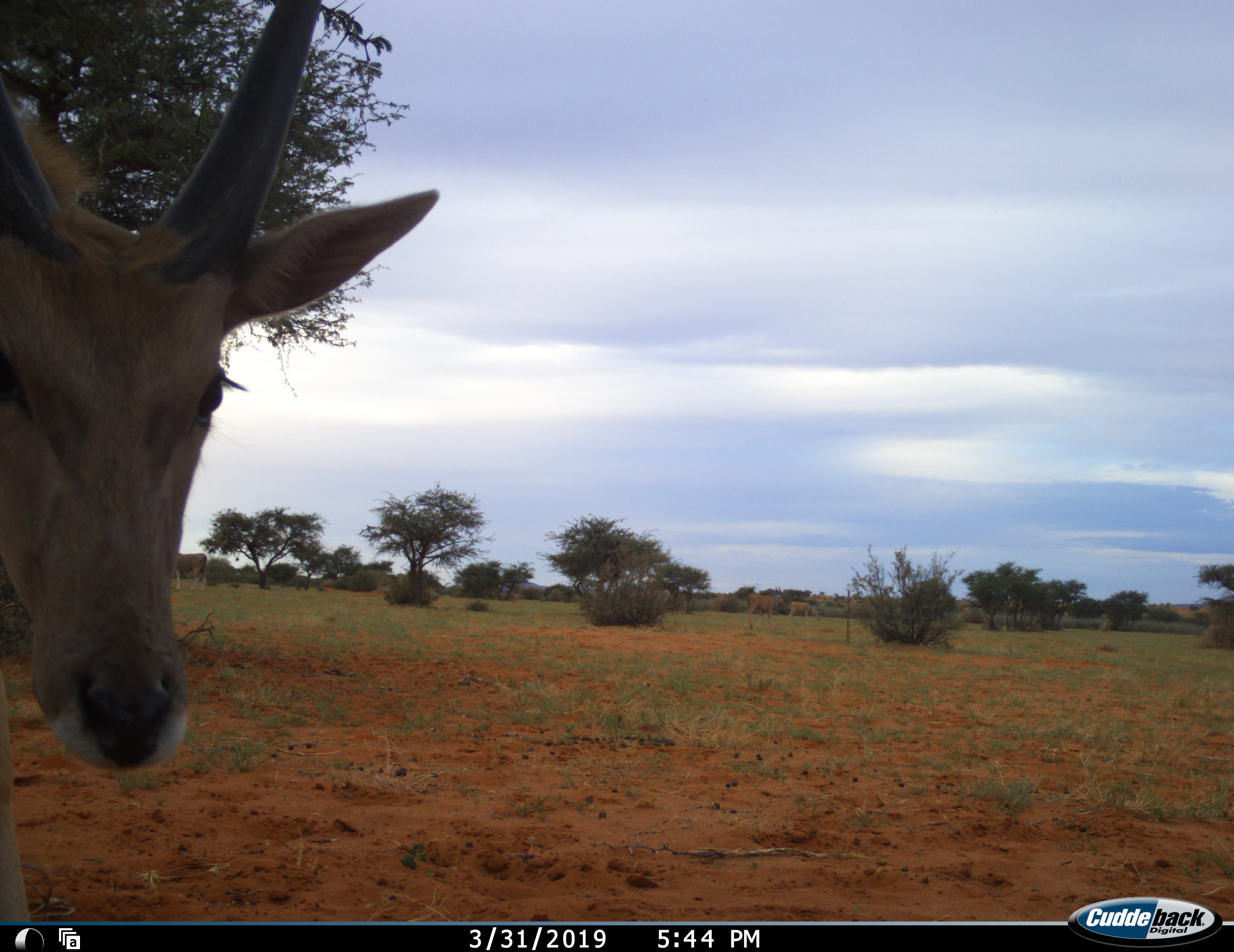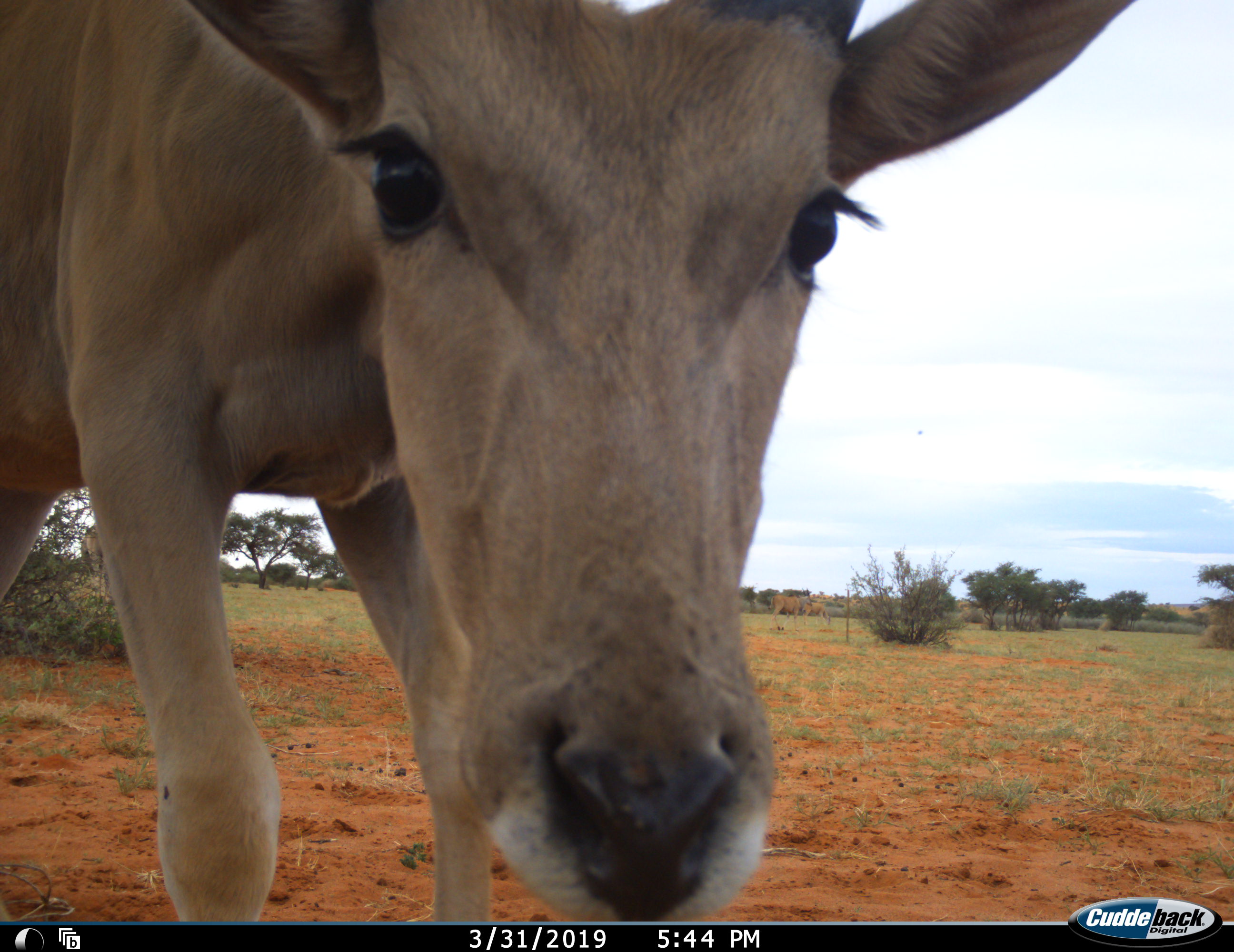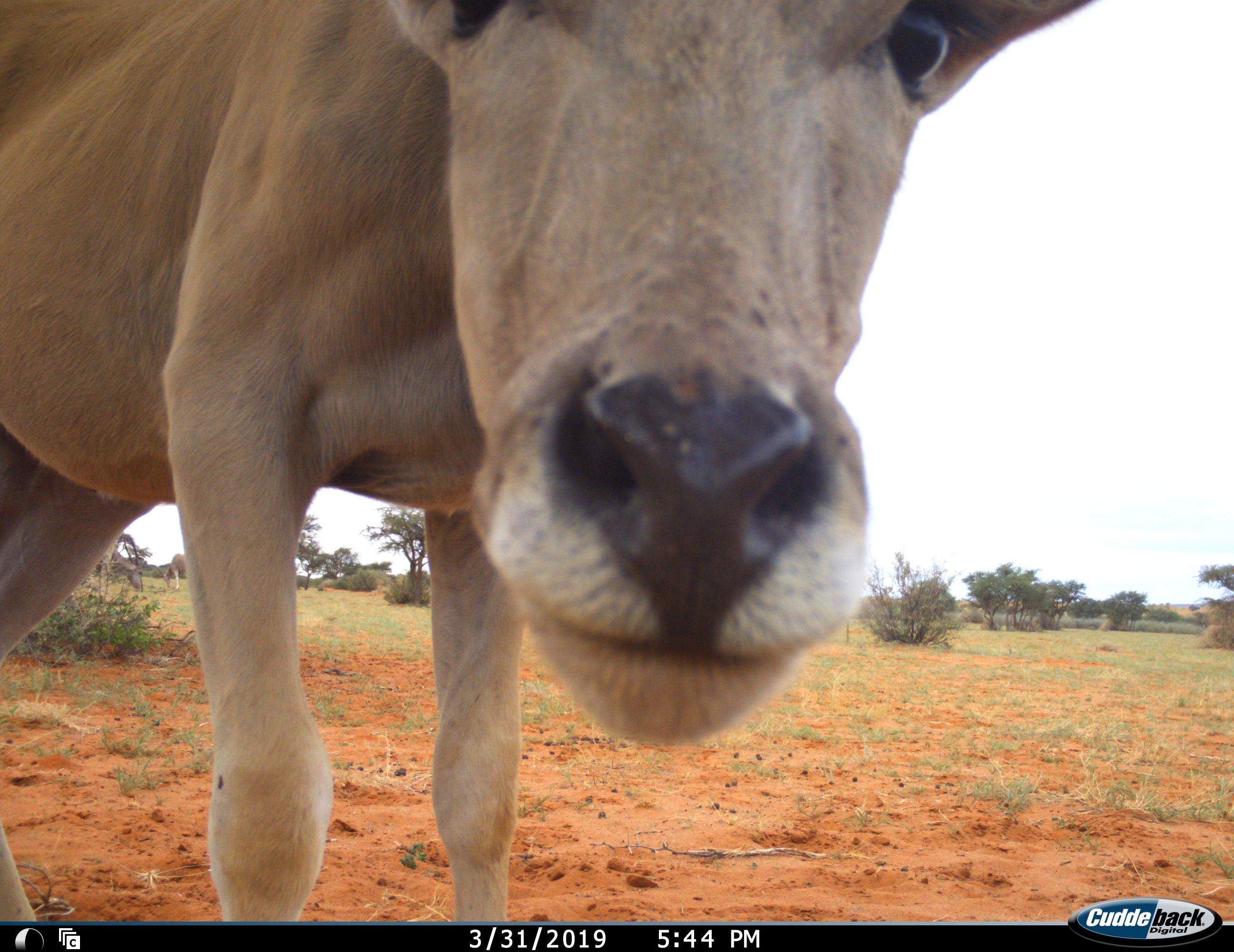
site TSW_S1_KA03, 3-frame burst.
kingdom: Animalia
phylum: Chordata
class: Mammalia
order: Artiodactyla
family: Bovidae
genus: Tragelaphus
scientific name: Tragelaphus oryx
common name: eland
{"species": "eland (Tragelaphus oryx)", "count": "1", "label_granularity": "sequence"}